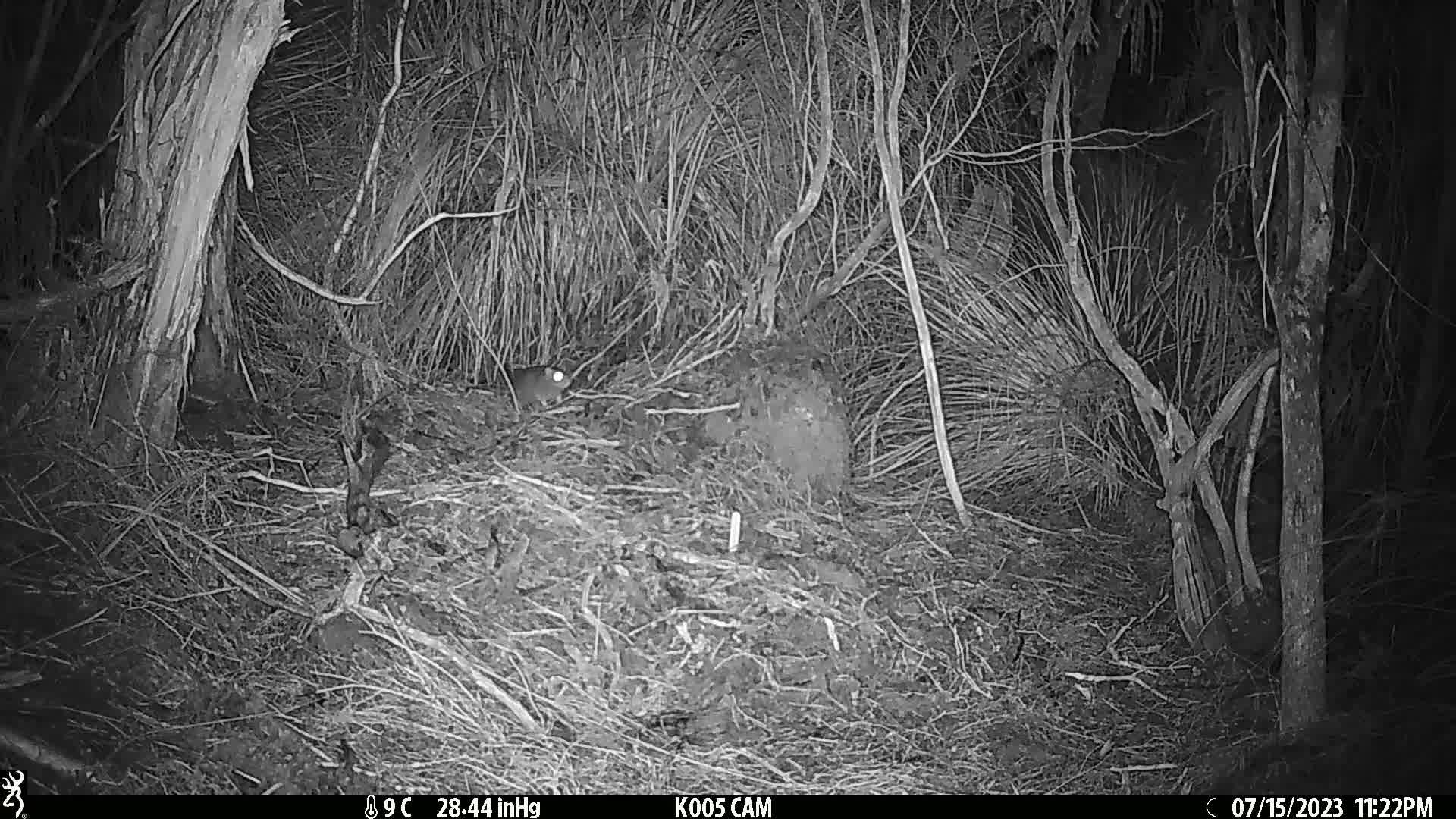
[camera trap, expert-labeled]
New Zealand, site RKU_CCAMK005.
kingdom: Animalia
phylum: Chordata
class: Mammalia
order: Rodentia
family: Muridae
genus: Rattus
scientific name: Rattus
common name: rat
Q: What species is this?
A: Rat (Rattus).